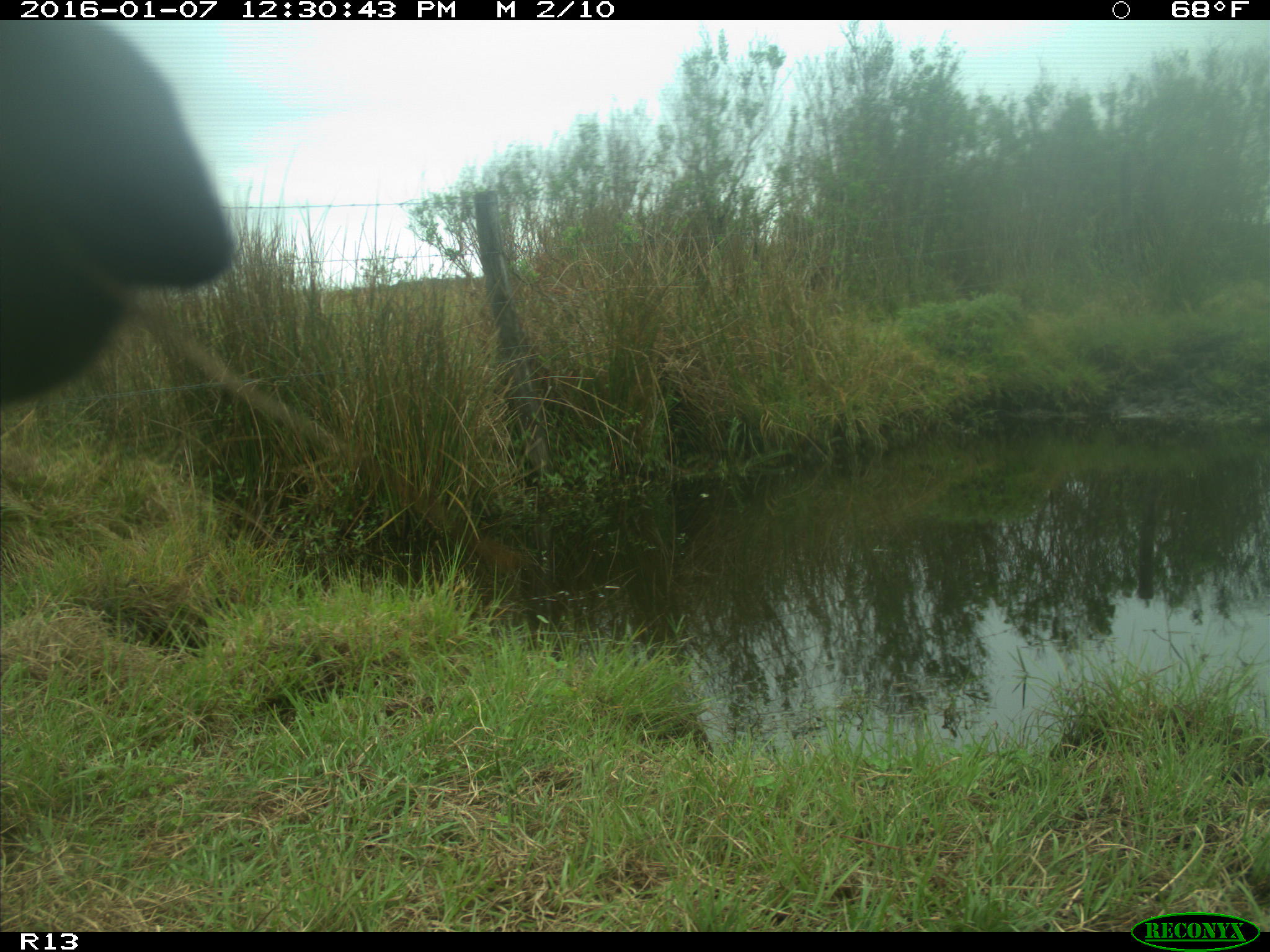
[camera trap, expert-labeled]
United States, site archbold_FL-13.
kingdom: Animalia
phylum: Chordata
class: Mammalia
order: Artiodactyla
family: Bovidae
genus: Bos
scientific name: Bos taurus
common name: domestic cow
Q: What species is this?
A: Bos taurus (domestic cow).